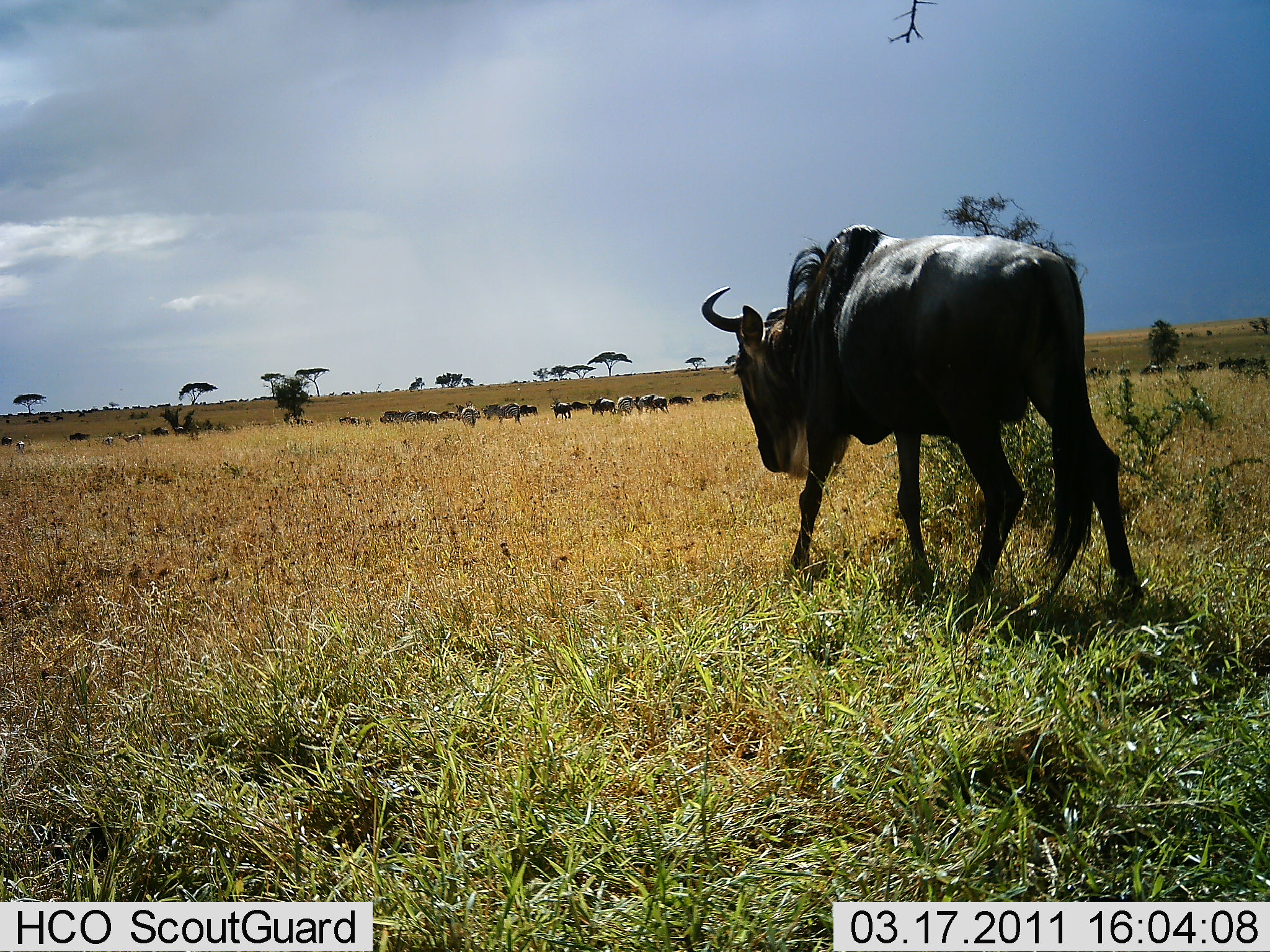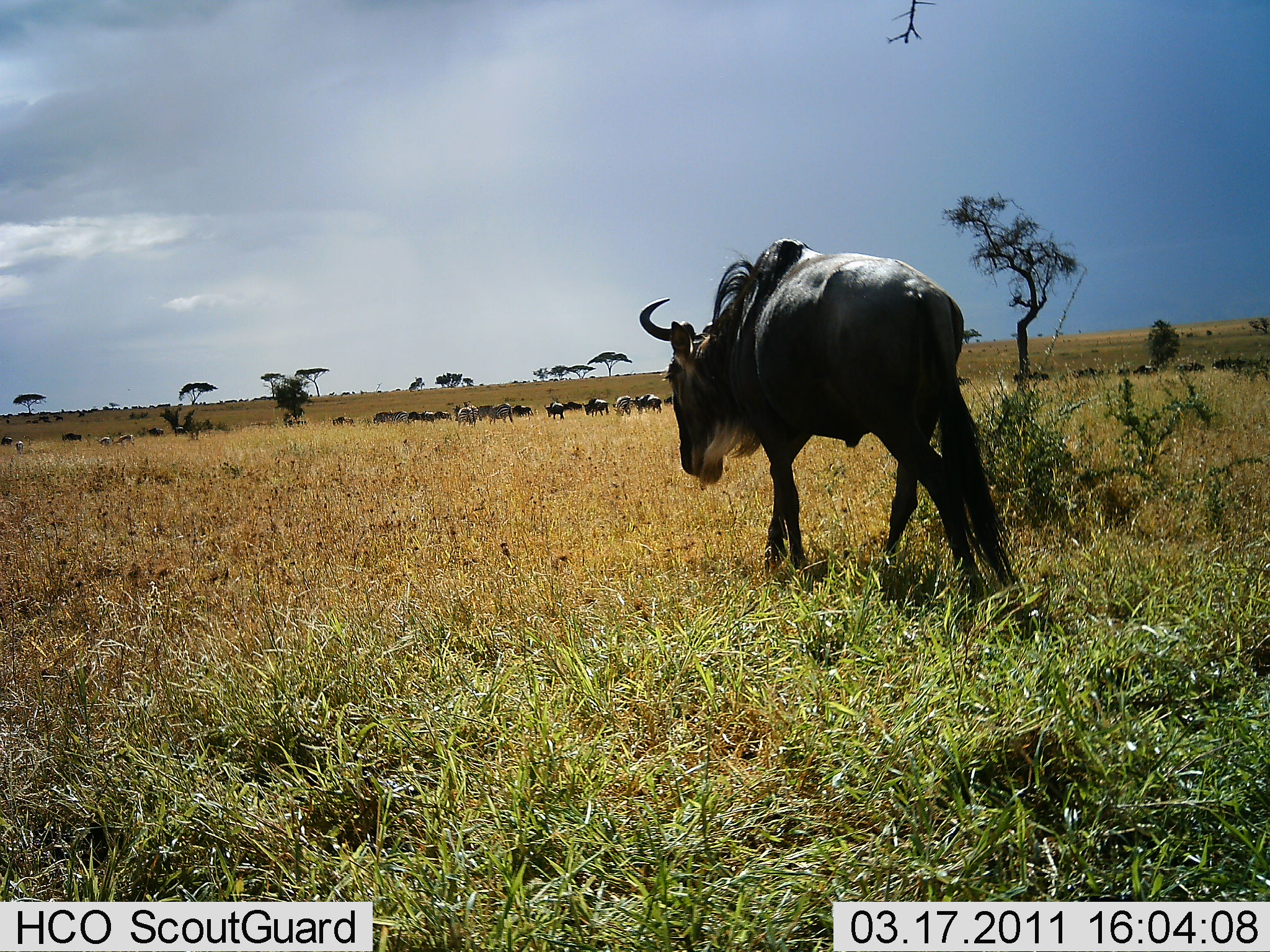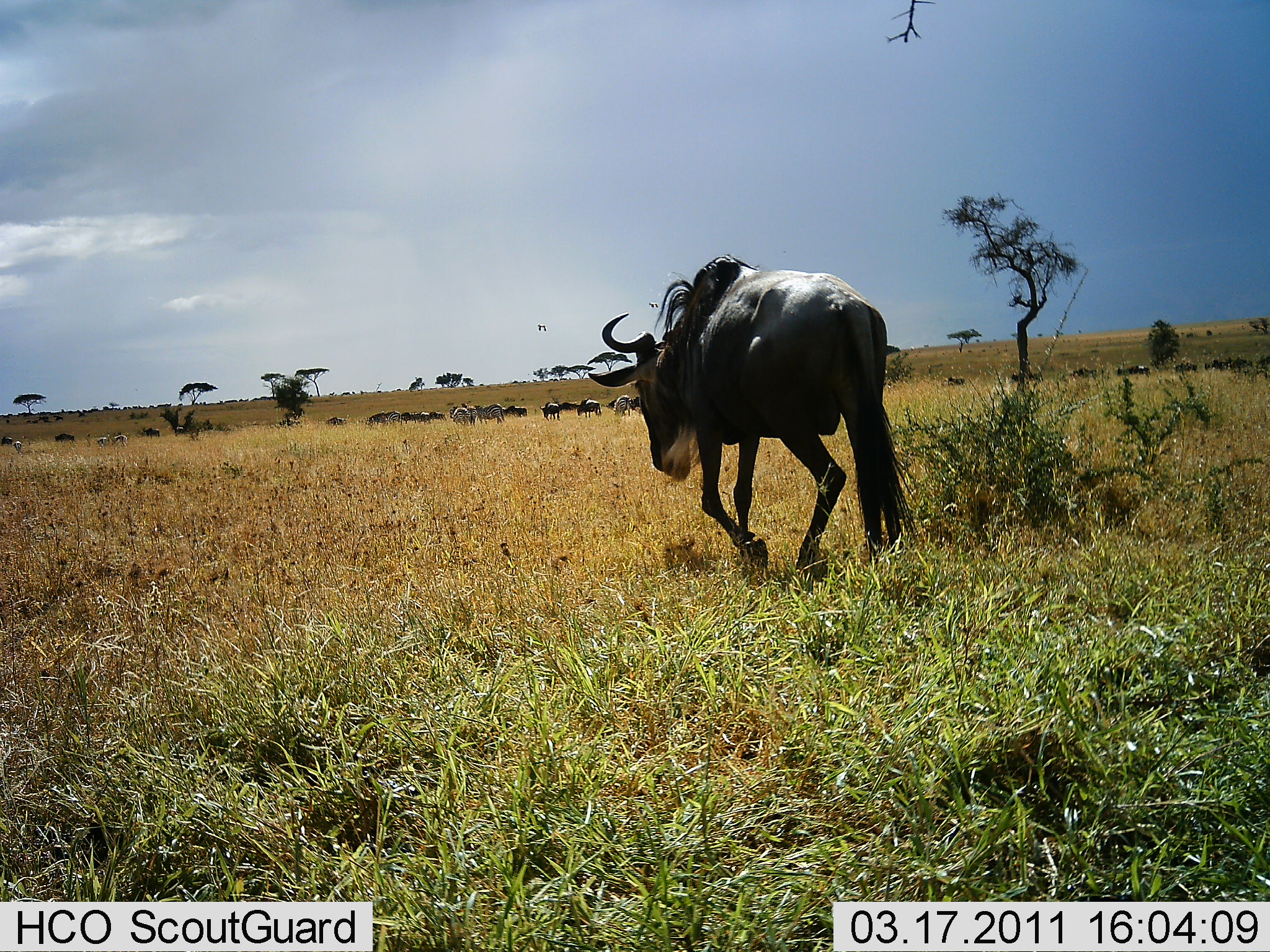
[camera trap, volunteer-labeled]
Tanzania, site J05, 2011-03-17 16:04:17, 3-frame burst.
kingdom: Animalia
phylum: Chordata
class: Mammalia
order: Artiodactyla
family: Bovidae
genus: Connochaetes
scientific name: Connochaetes taurinus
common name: blue wildebeest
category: wildebeest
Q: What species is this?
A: Wildebeest (blue wildebeest) (Connochaetes taurinus).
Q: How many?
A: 11-50.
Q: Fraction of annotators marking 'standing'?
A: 8%.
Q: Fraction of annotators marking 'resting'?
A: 0%.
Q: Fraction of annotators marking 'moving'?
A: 100%.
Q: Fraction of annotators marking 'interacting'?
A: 0%.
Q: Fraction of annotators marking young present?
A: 0%.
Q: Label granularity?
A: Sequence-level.